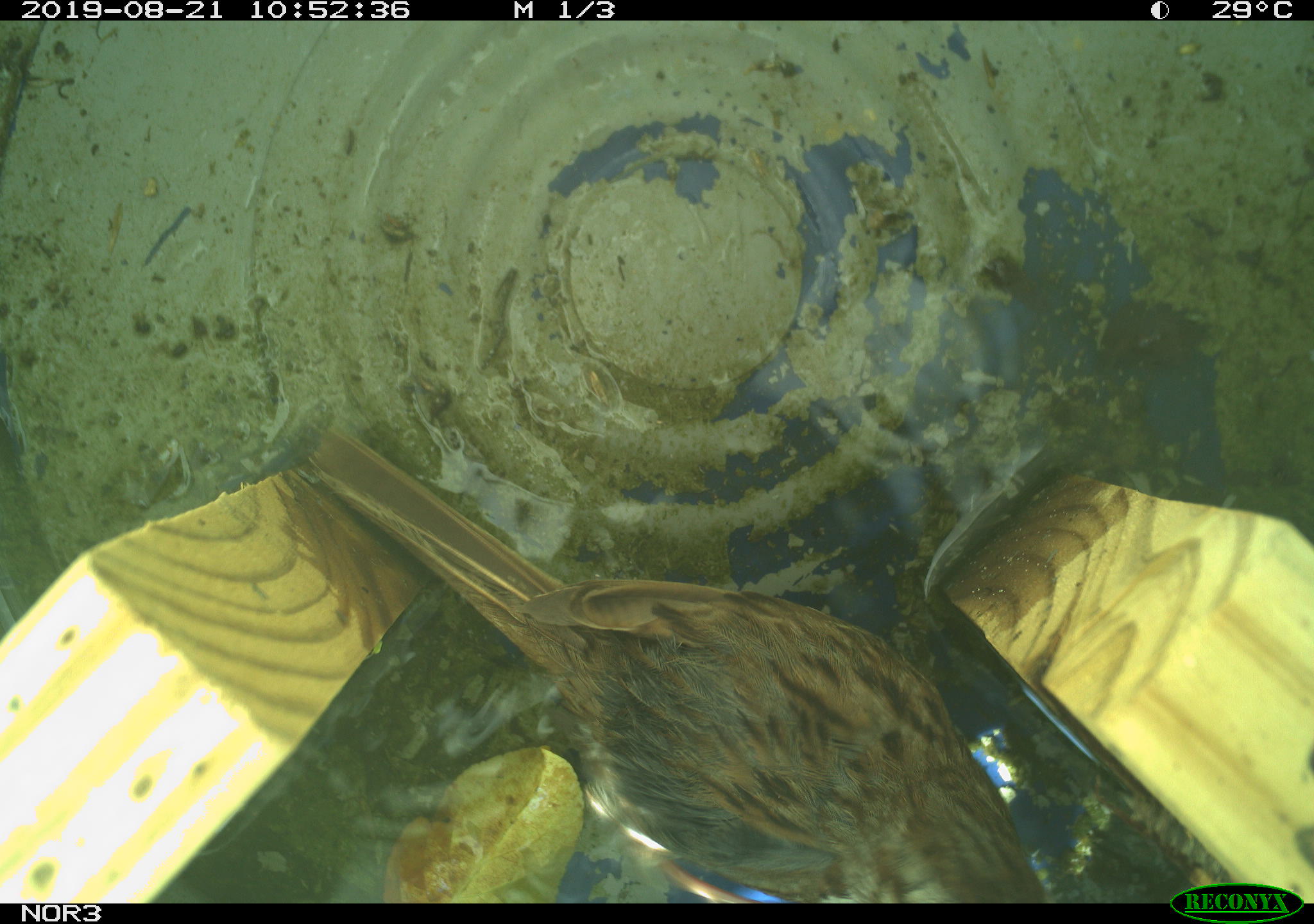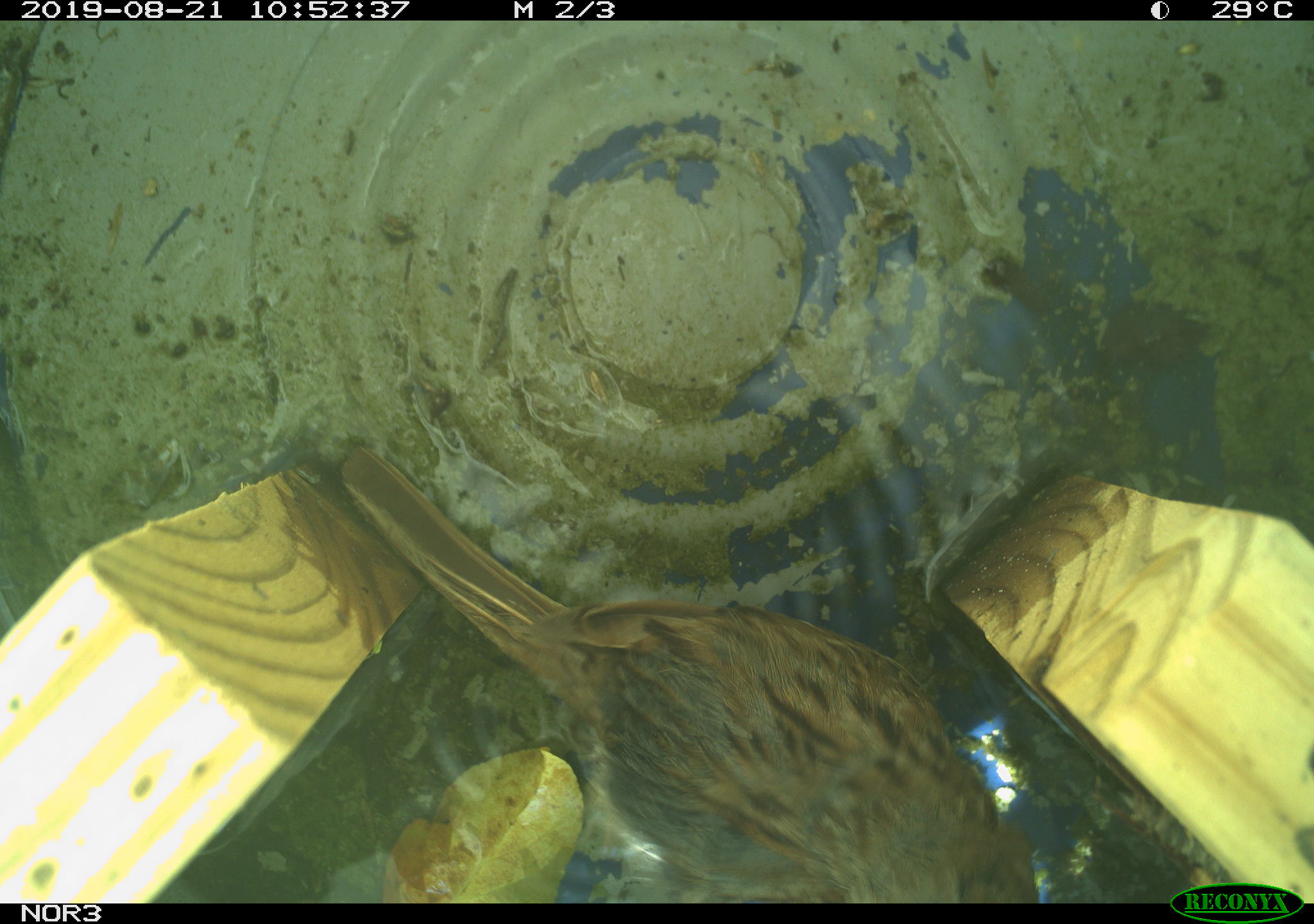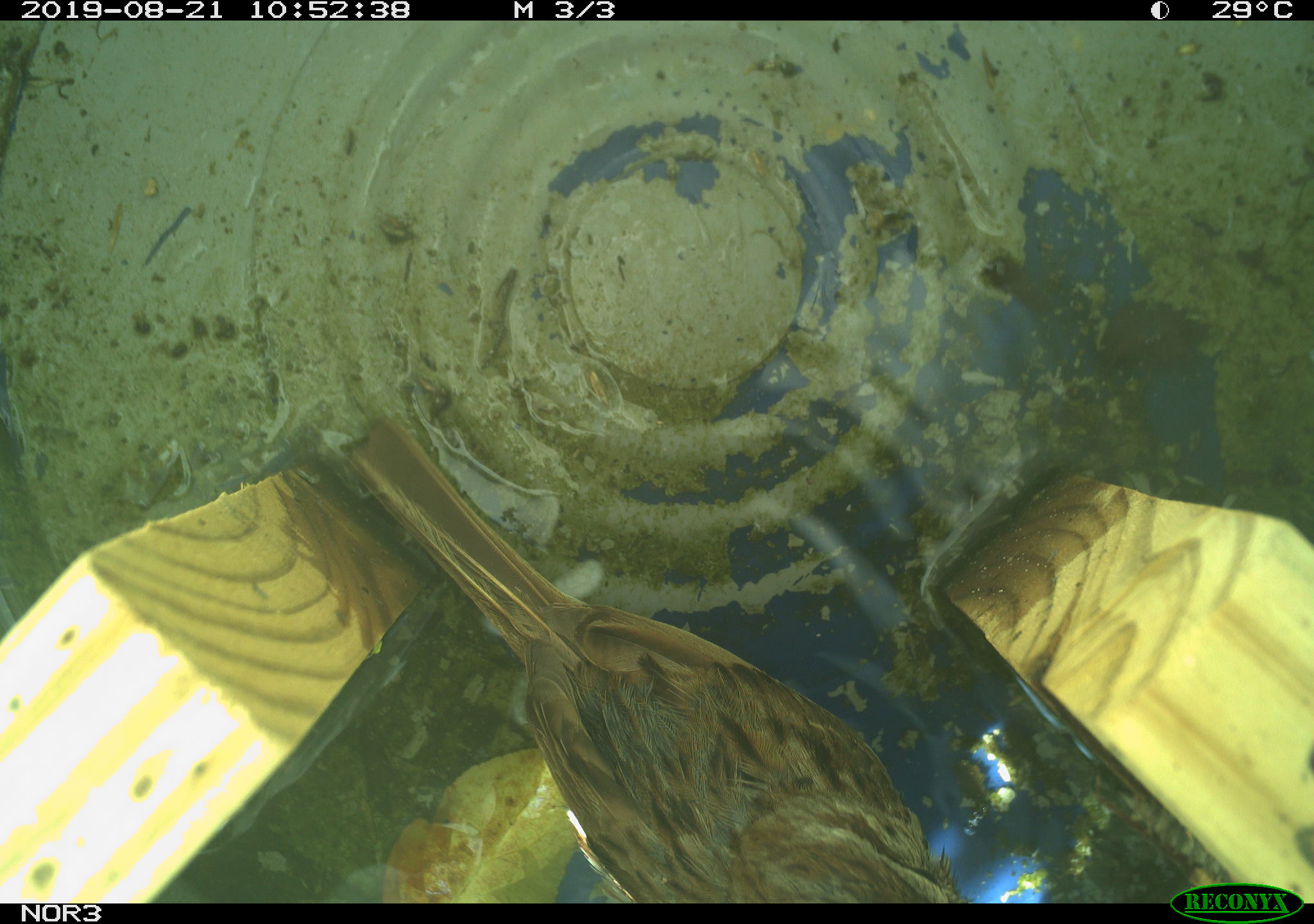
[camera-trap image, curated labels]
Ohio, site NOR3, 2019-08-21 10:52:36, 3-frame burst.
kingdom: Animalia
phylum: Chordata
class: Aves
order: Passeriformes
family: Passerellidae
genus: Melospiza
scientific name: Melospiza melodia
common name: song sparrow